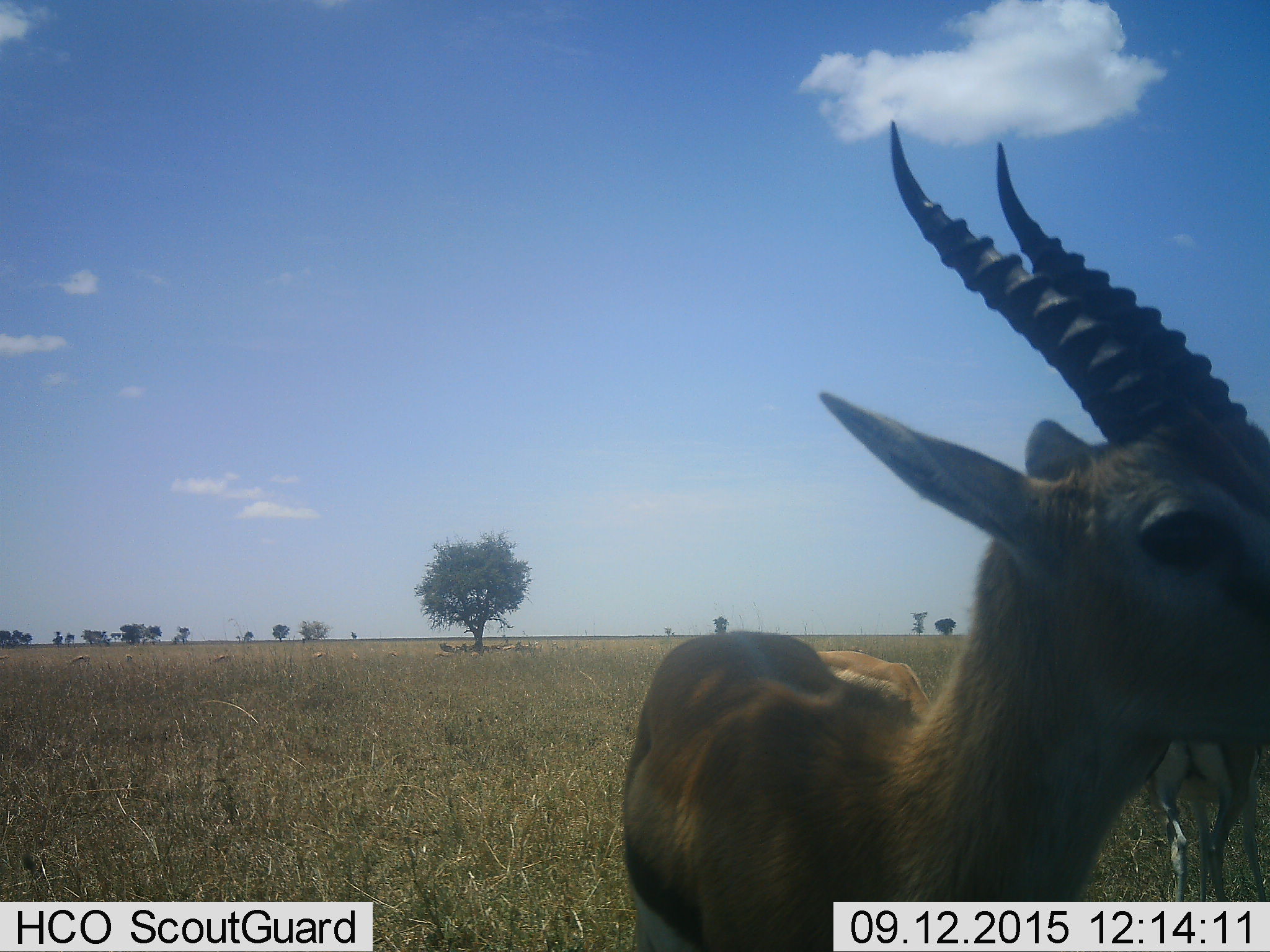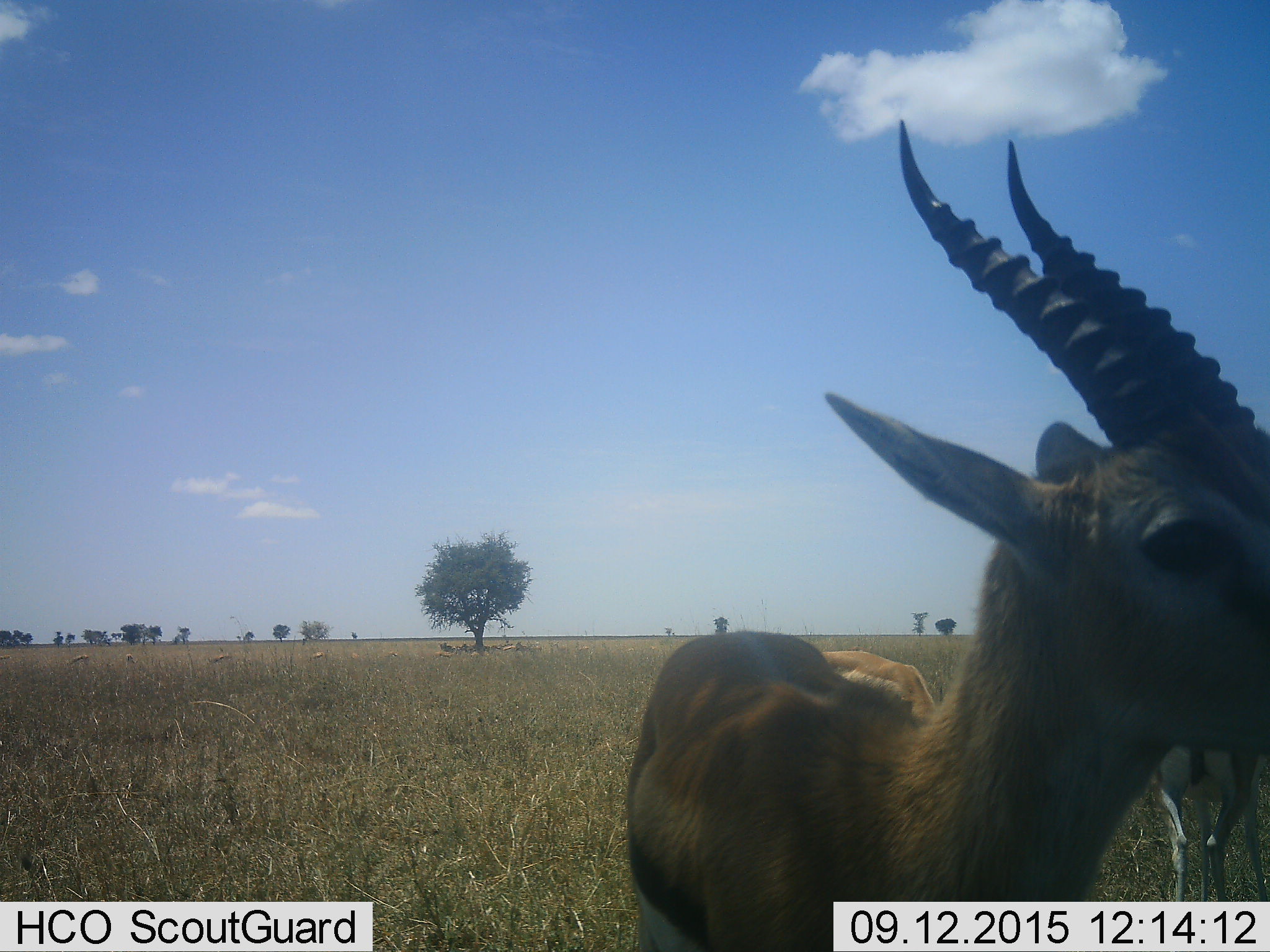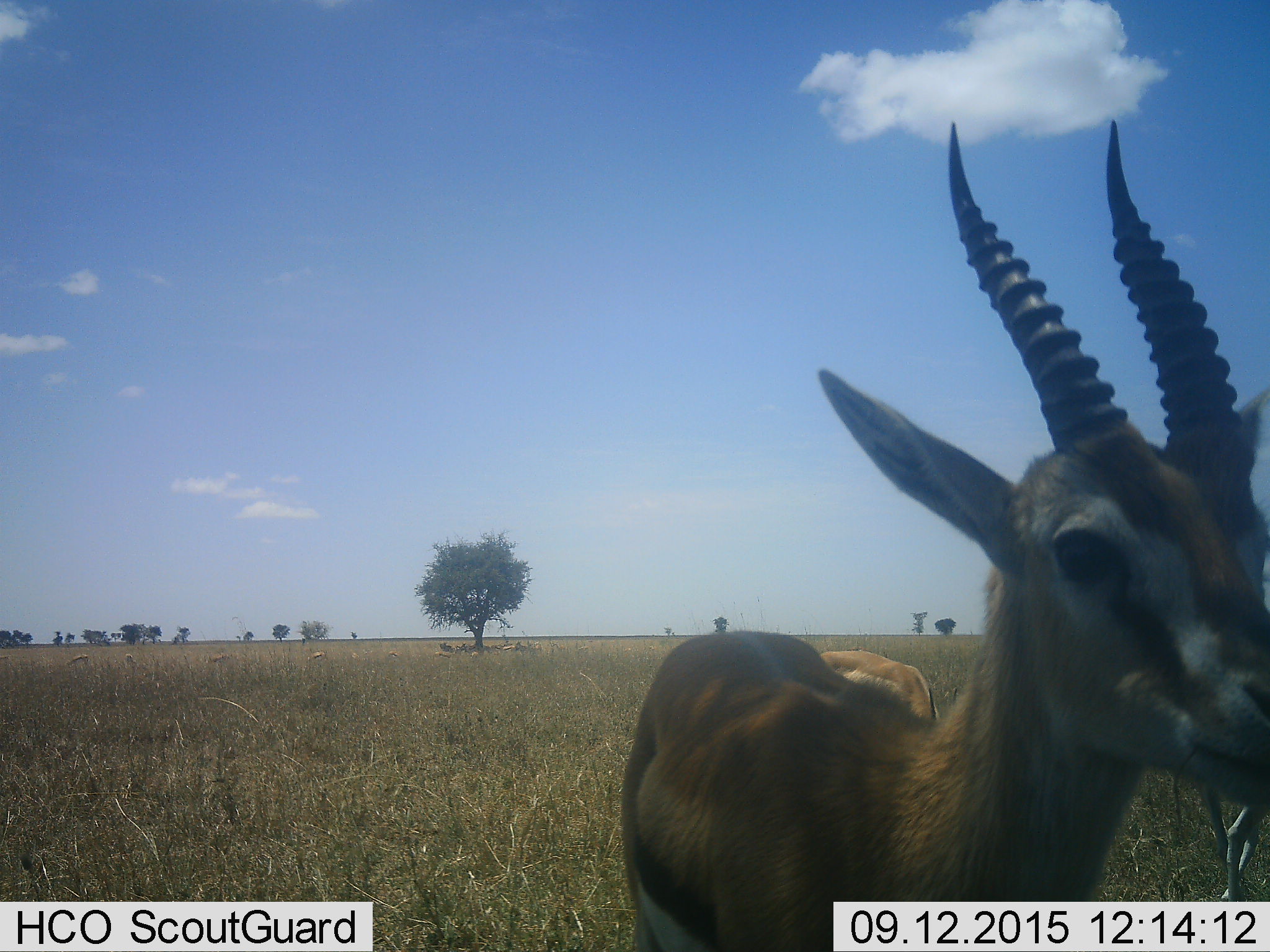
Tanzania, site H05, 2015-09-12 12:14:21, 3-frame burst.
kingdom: Animalia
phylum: Chordata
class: Mammalia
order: Artiodactyla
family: Bovidae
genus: Eudorcas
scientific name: Eudorcas thomsonii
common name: thomson's gazelle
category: gazellethomsons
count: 10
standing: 100%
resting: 44%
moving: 11%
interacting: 11%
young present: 11%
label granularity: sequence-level